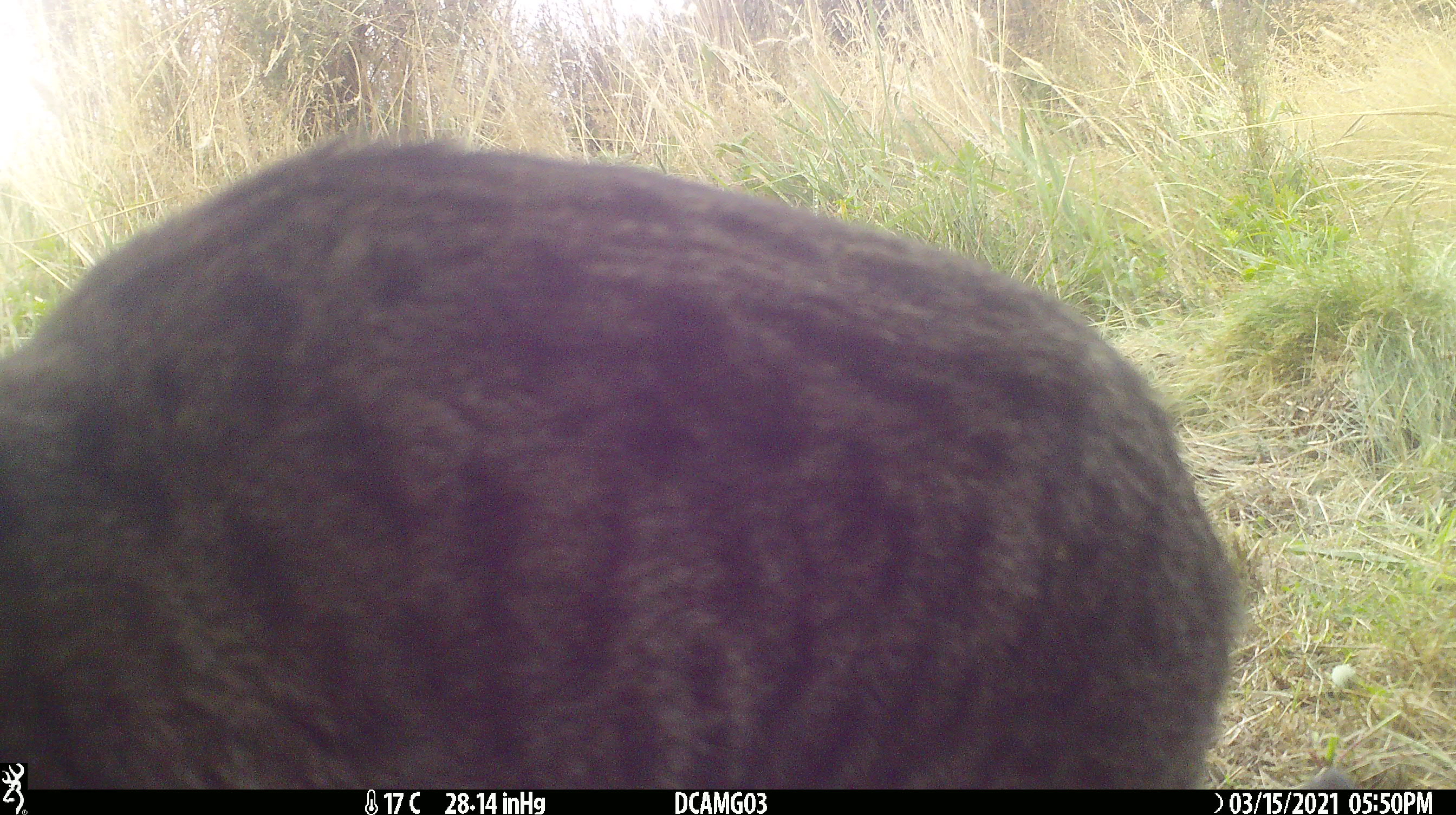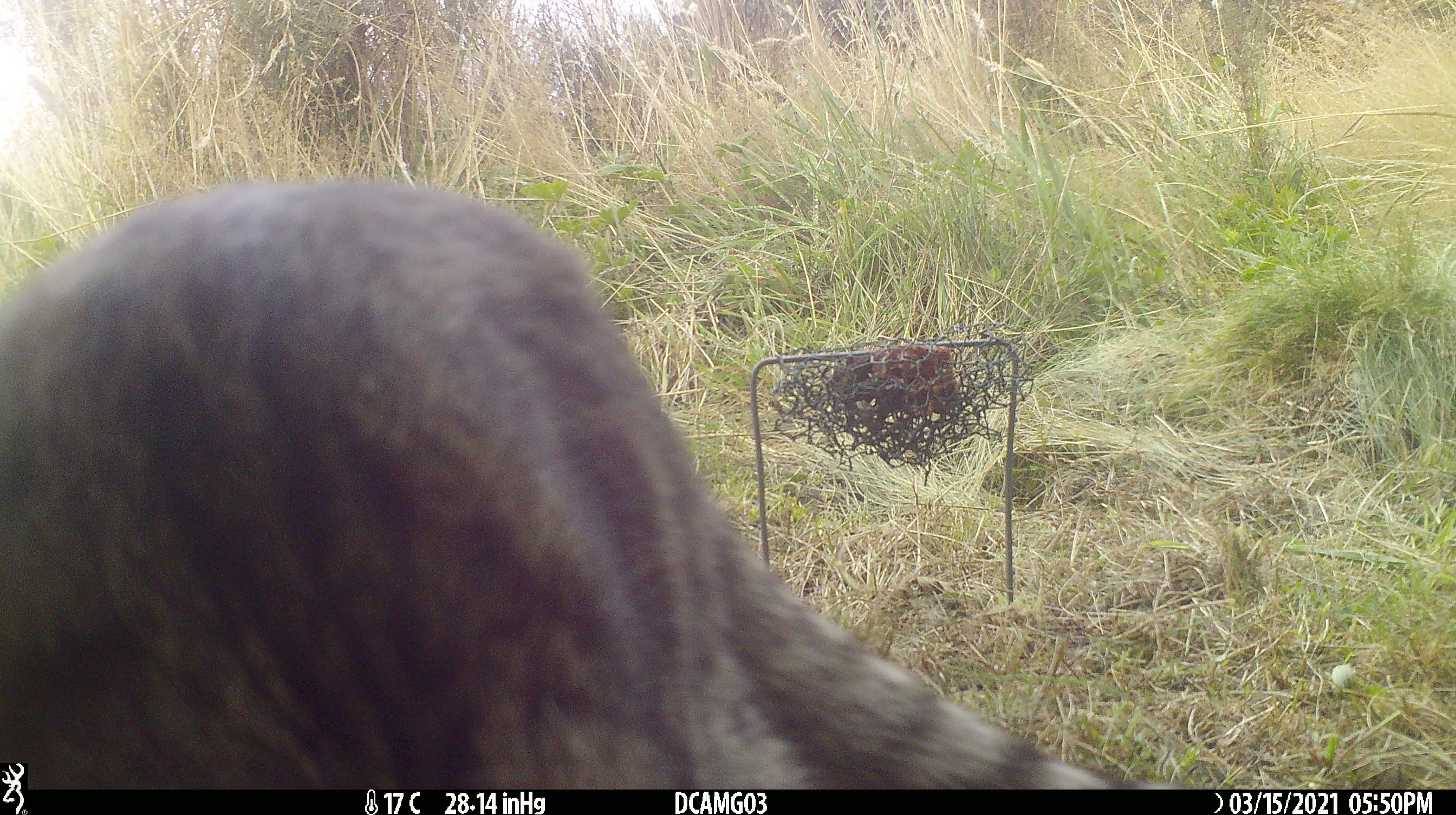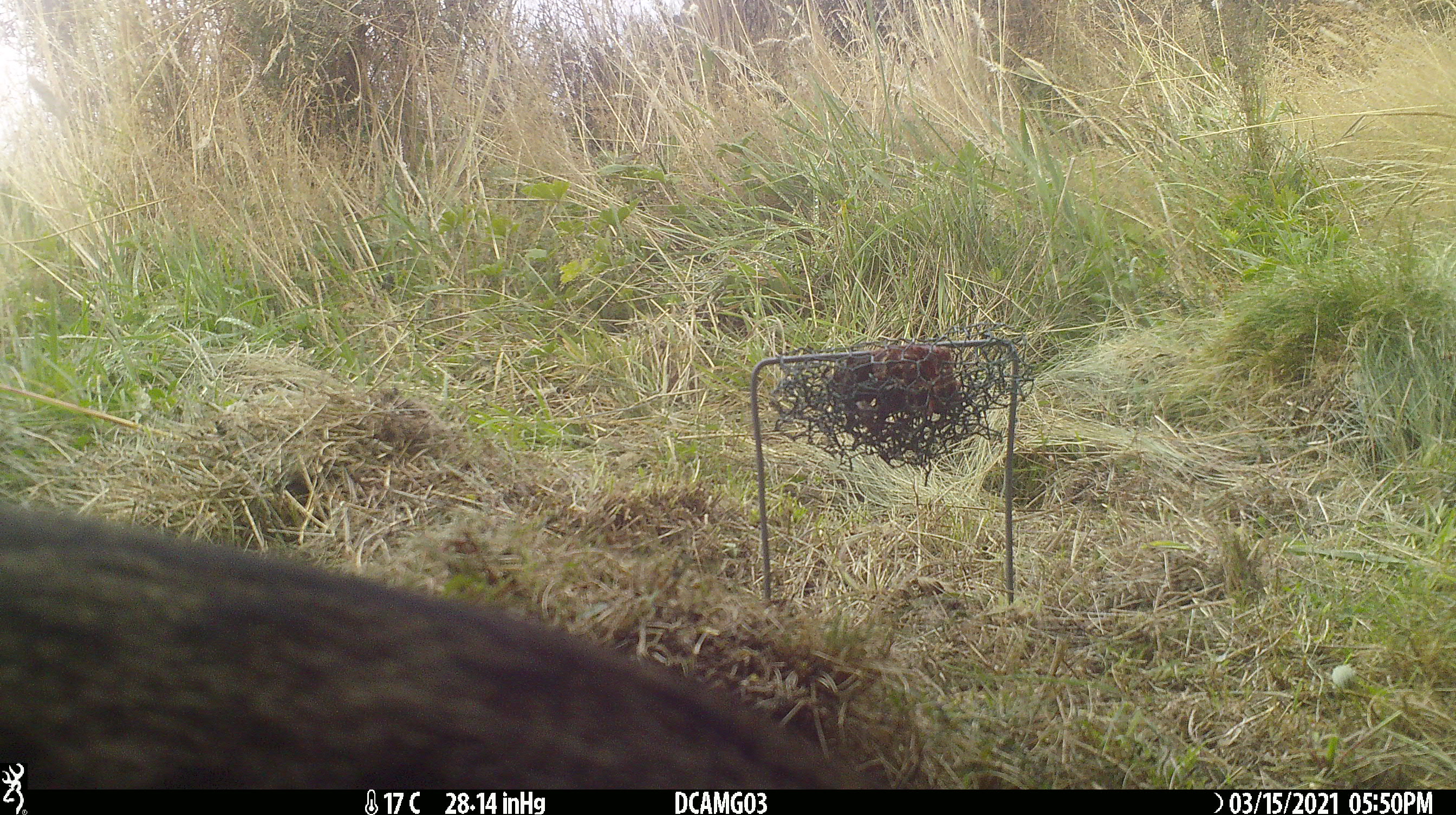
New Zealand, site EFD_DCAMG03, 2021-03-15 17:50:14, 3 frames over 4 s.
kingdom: Animalia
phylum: Chordata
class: Mammalia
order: Carnivora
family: Felidae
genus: Felis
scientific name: Felis catus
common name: domestic cat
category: cat